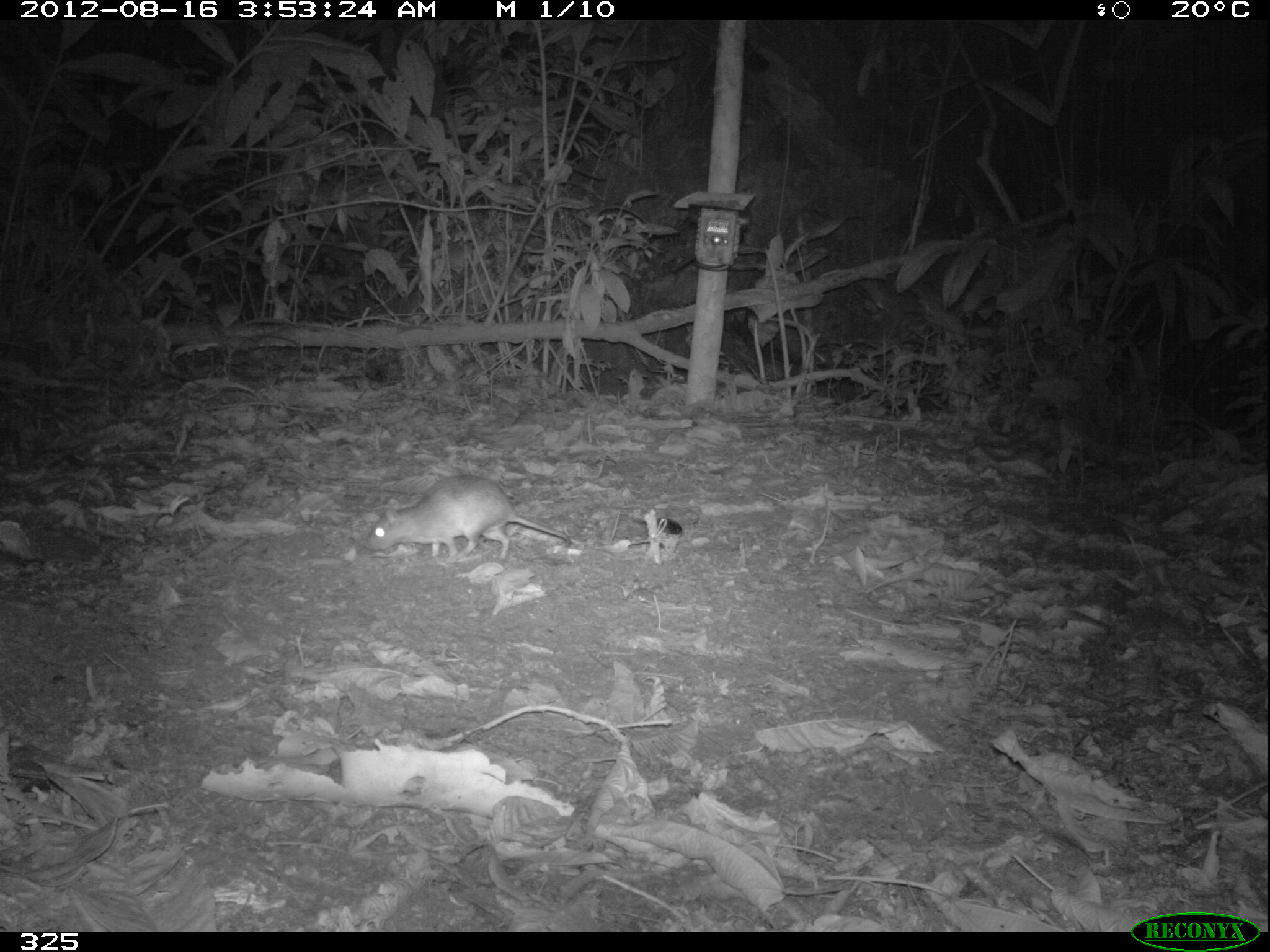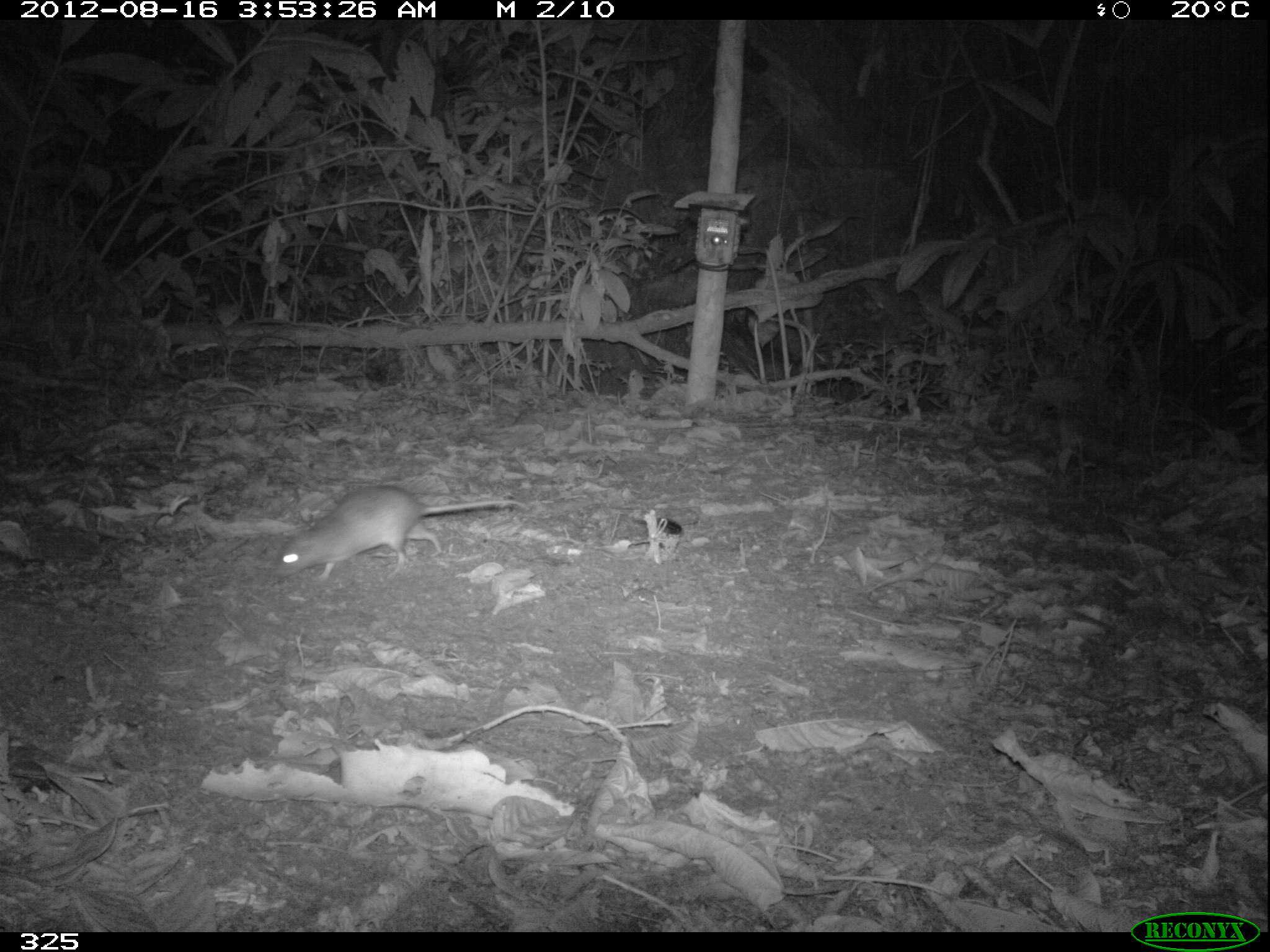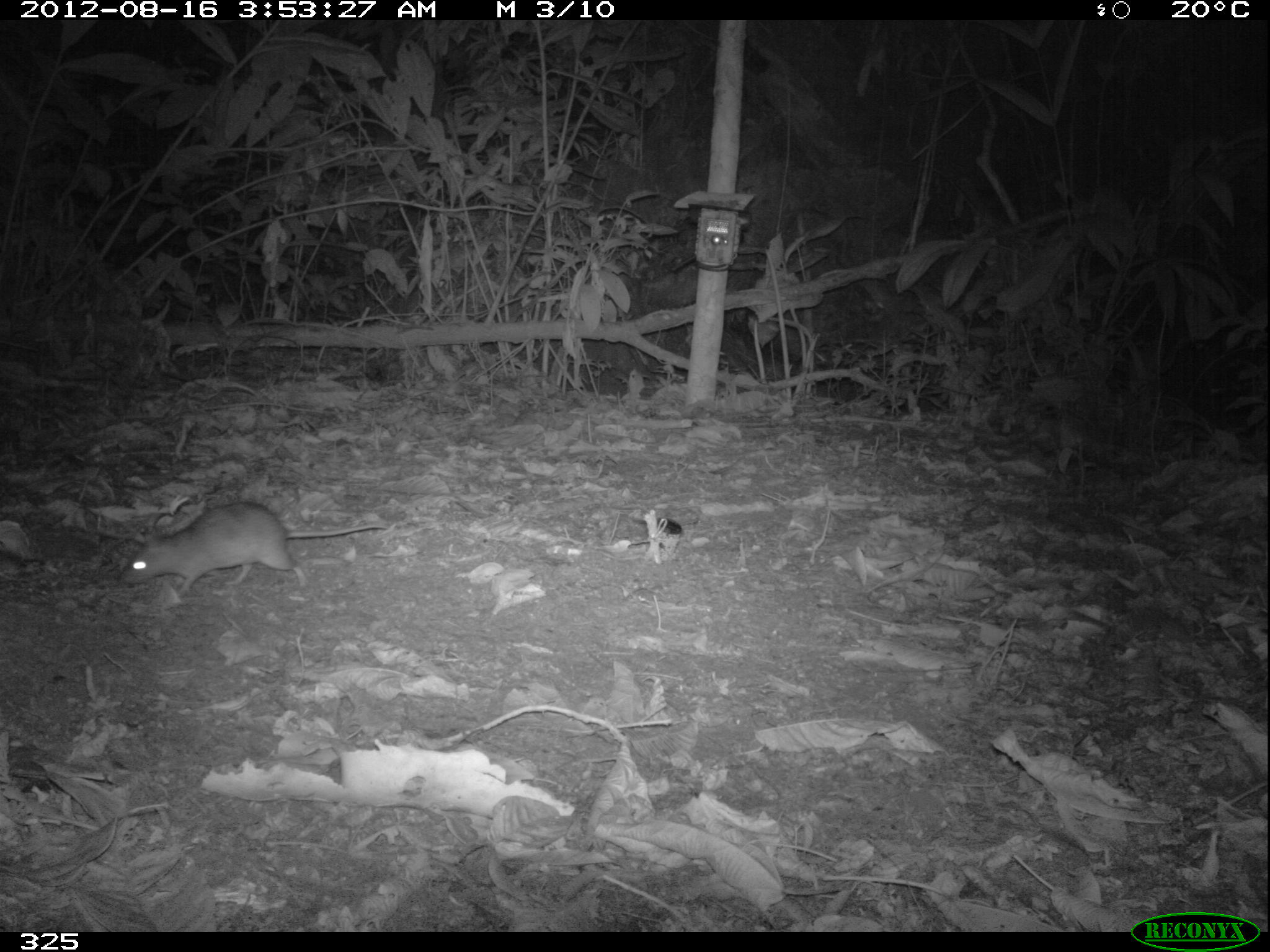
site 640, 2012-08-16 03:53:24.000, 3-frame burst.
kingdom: Animalia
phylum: Chordata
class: Mammalia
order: Rodentia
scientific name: Rodentia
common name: rodents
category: unknown rodent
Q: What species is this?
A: Unknown rodent (rodents) (Rodentia).